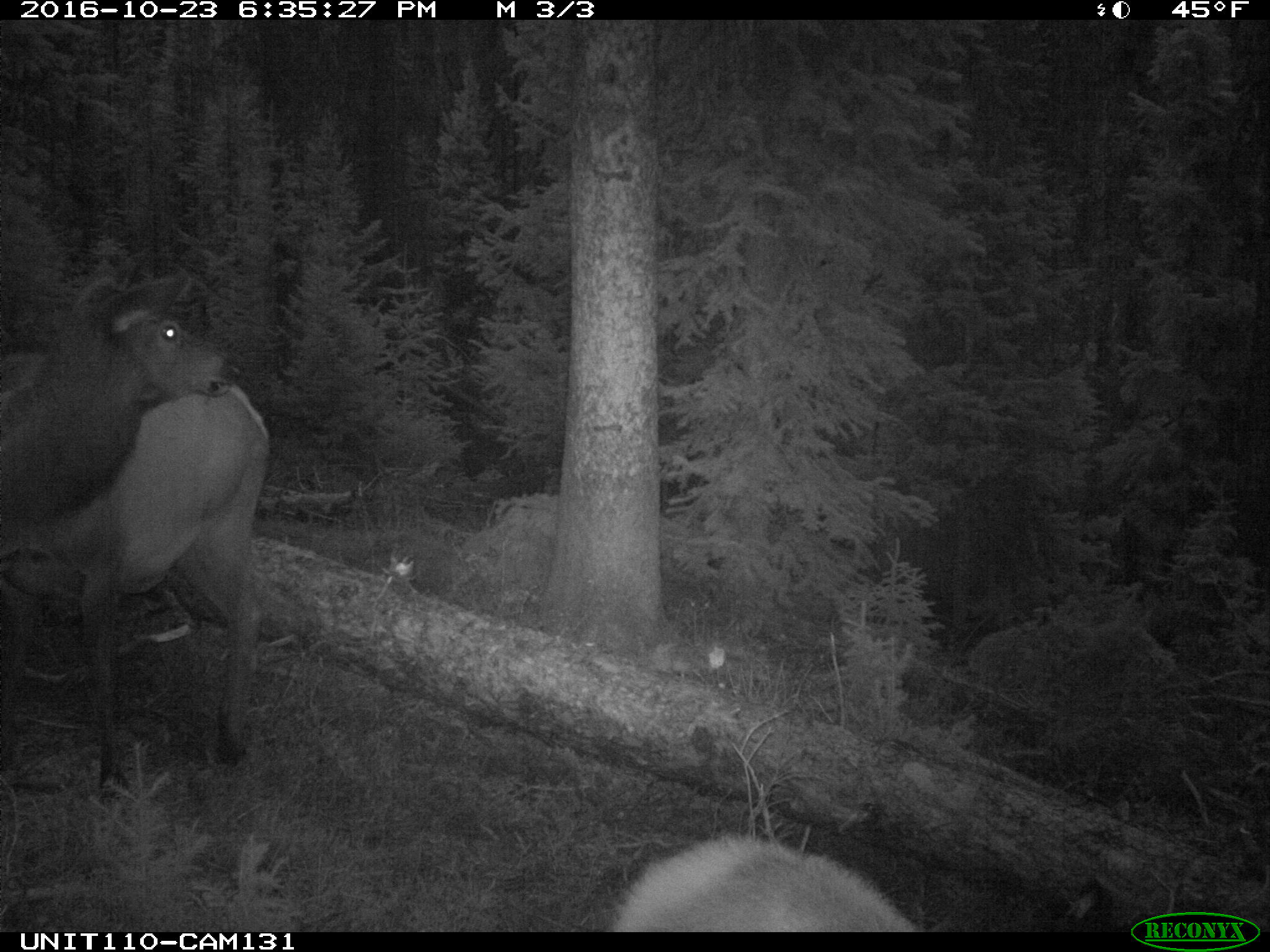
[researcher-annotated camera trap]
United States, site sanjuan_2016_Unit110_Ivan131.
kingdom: Animalia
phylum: Chordata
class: Mammalia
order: Artiodactyla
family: Cervidae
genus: Cervus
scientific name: Cervus elaphus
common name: red deer